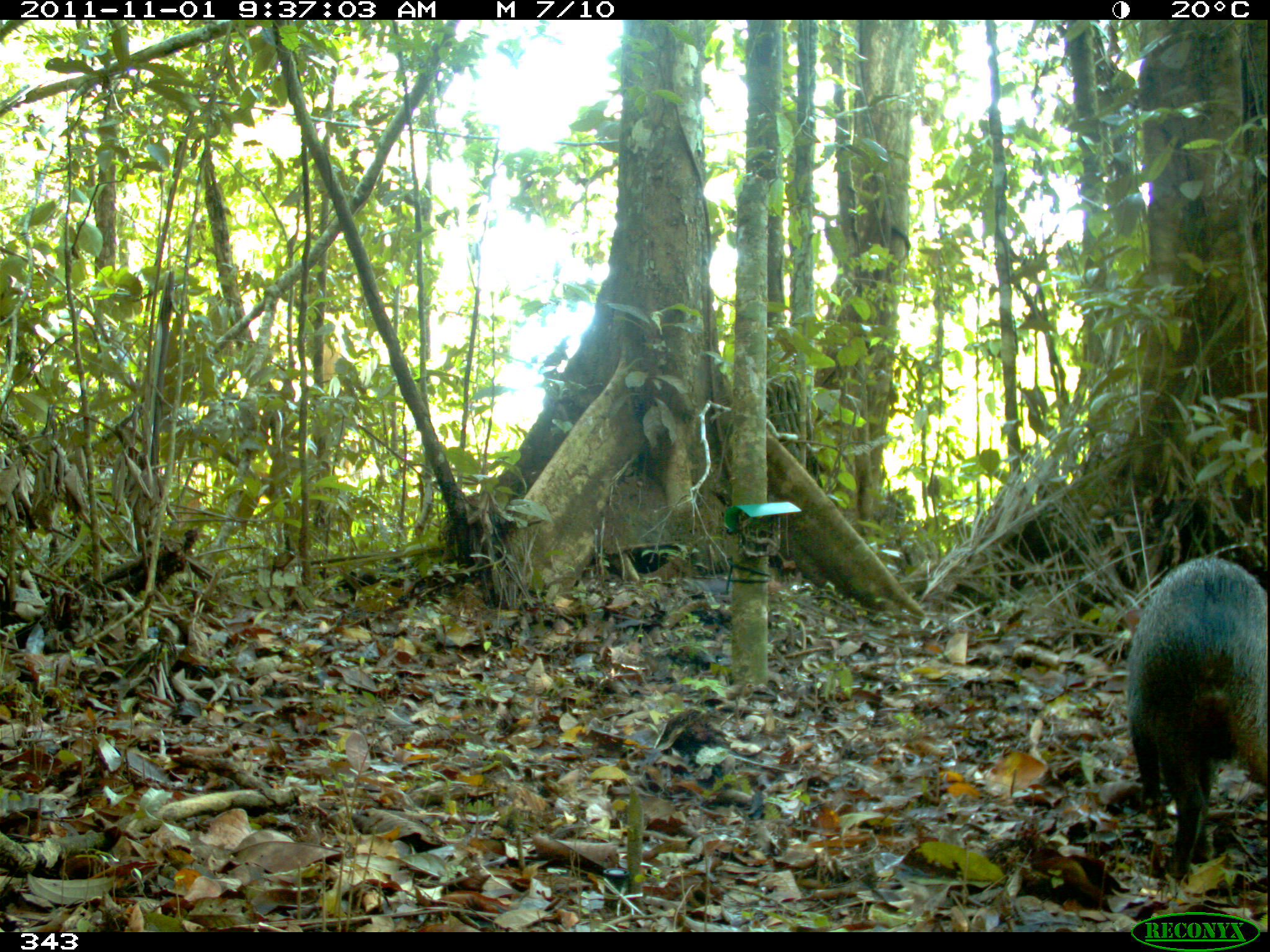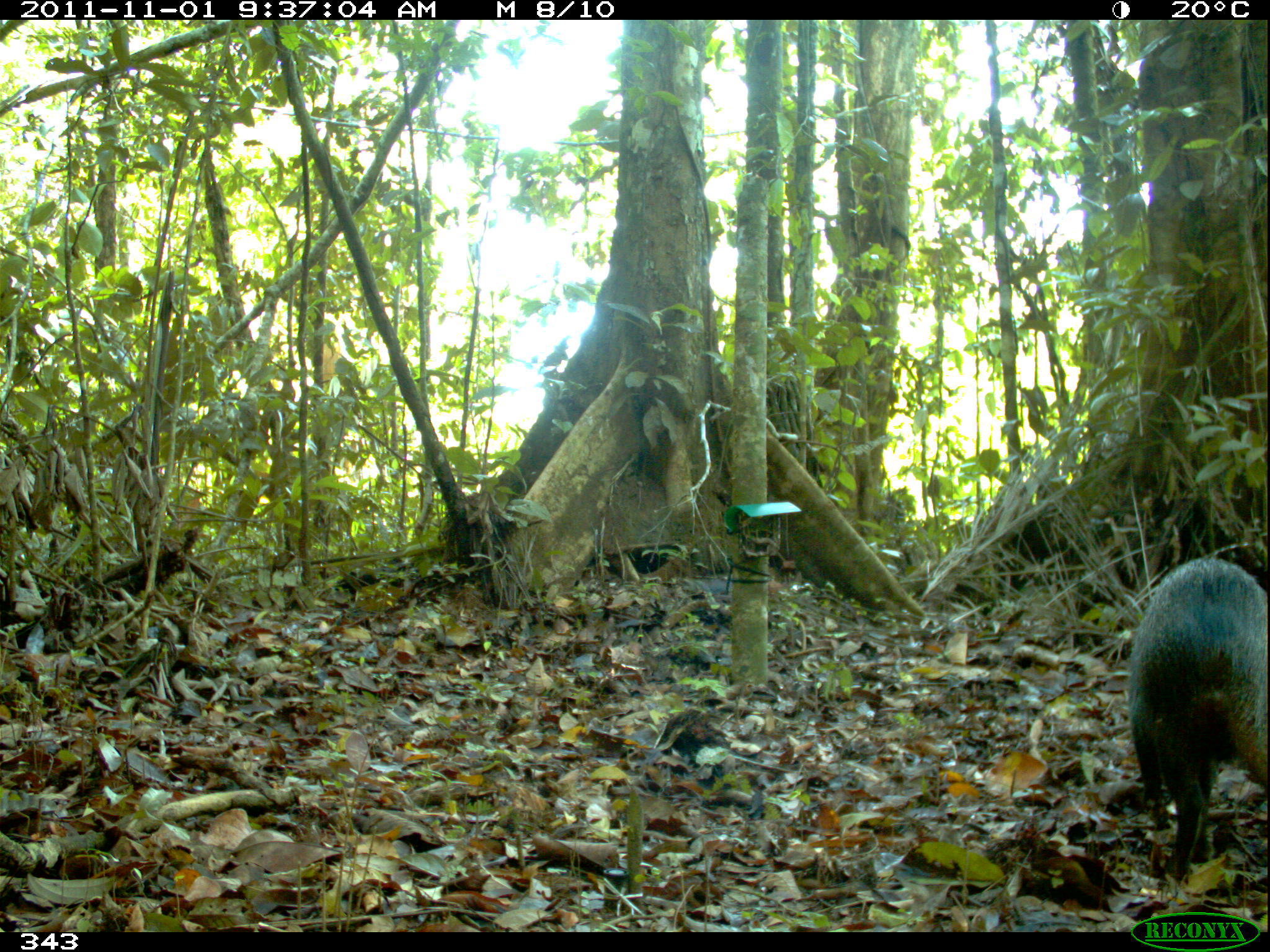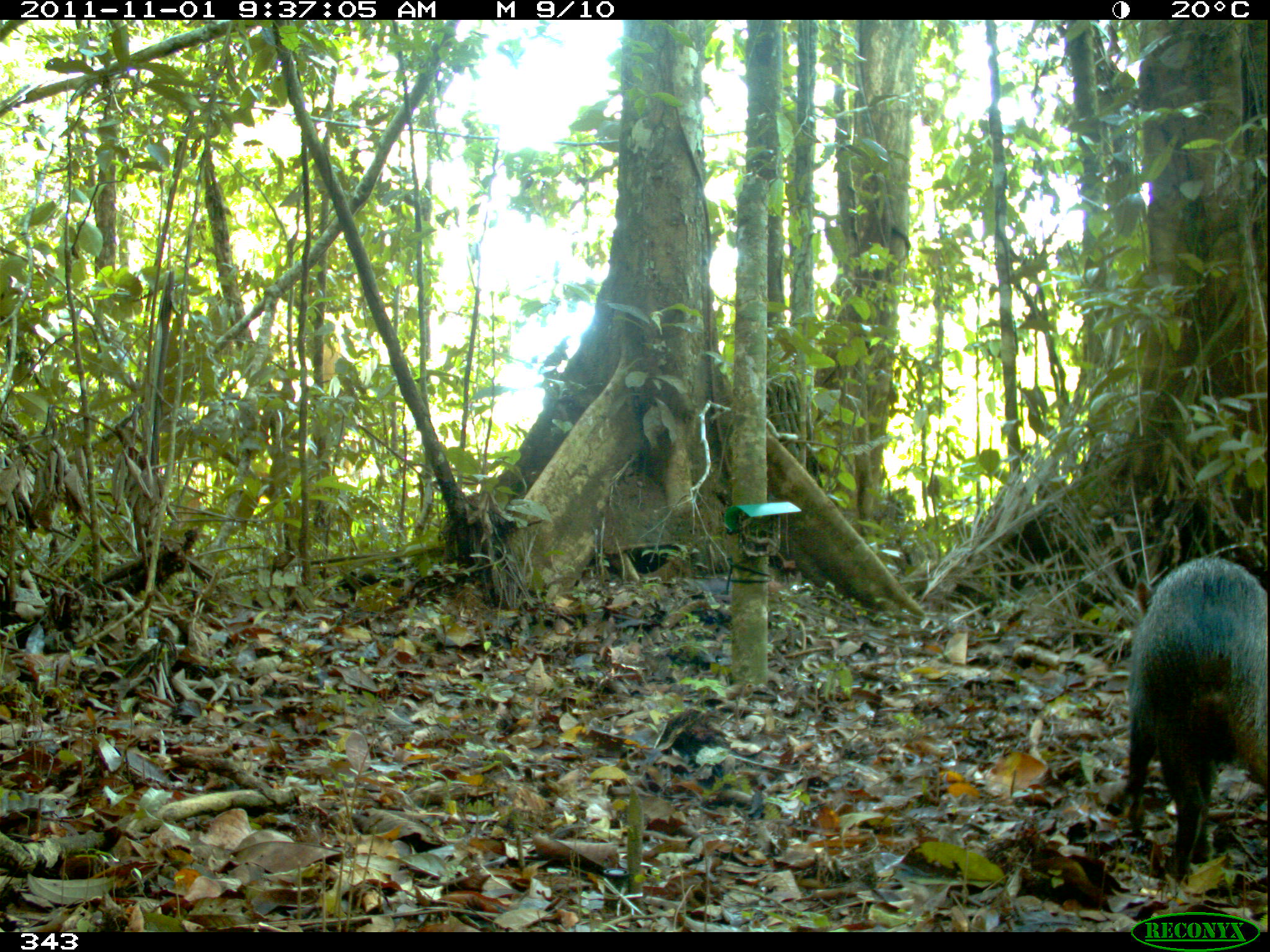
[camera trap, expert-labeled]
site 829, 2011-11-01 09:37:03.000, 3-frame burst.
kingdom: Animalia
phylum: Chordata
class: Mammalia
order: Artiodactyla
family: Tayassuidae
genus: Pecari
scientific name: Pecari tajacu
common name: collared peccary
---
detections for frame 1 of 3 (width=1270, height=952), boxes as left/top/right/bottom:
pecari tajacu: 1126/553/1270/880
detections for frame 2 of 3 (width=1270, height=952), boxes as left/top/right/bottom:
pecari tajacu: 1128/554/1269/882